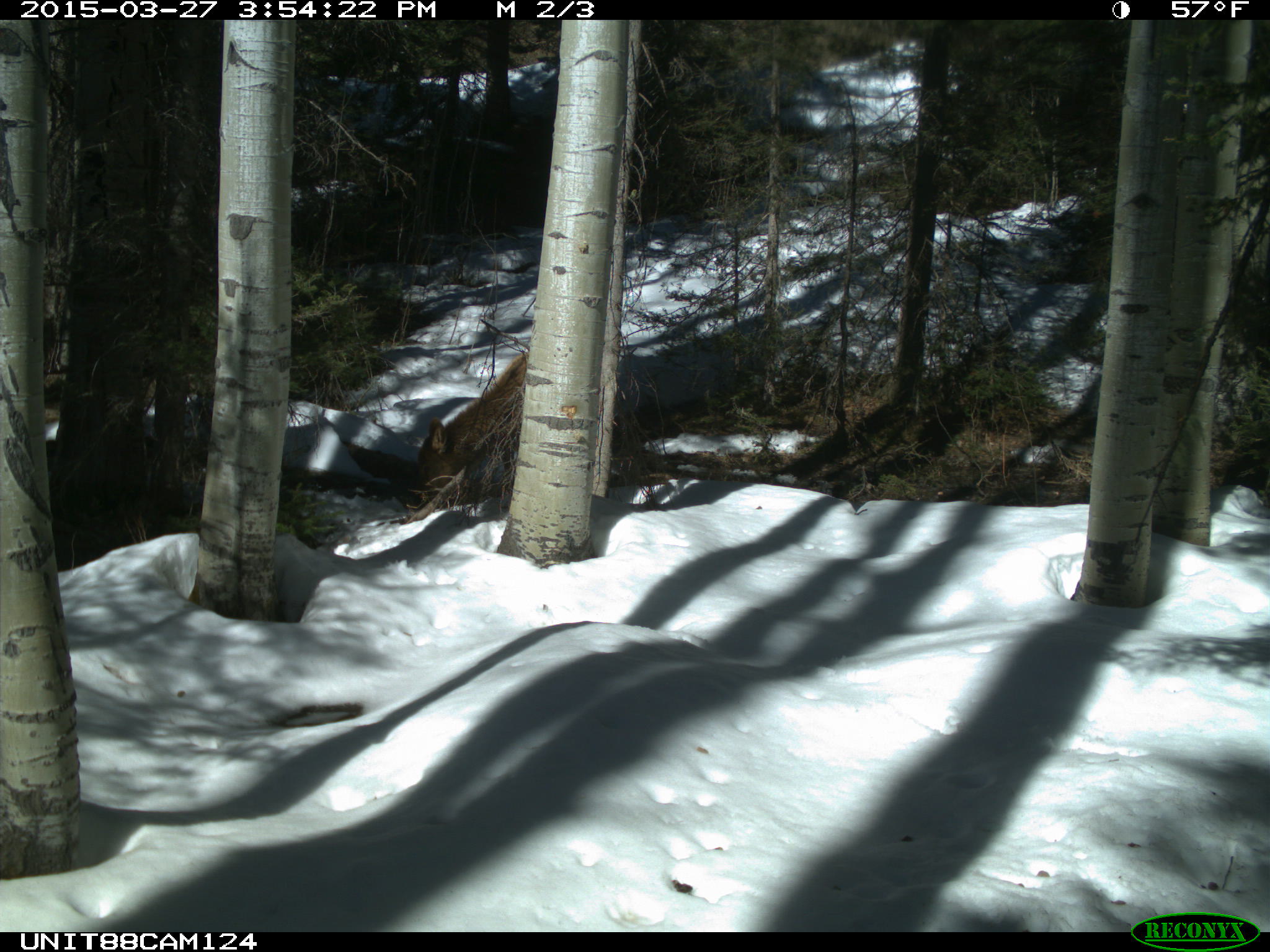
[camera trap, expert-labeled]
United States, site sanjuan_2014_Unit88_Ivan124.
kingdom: Animalia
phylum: Chordata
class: Mammalia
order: Artiodactyla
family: Cervidae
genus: Cervus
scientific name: Cervus elaphus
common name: red deer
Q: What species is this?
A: Cervus elaphus (red deer).